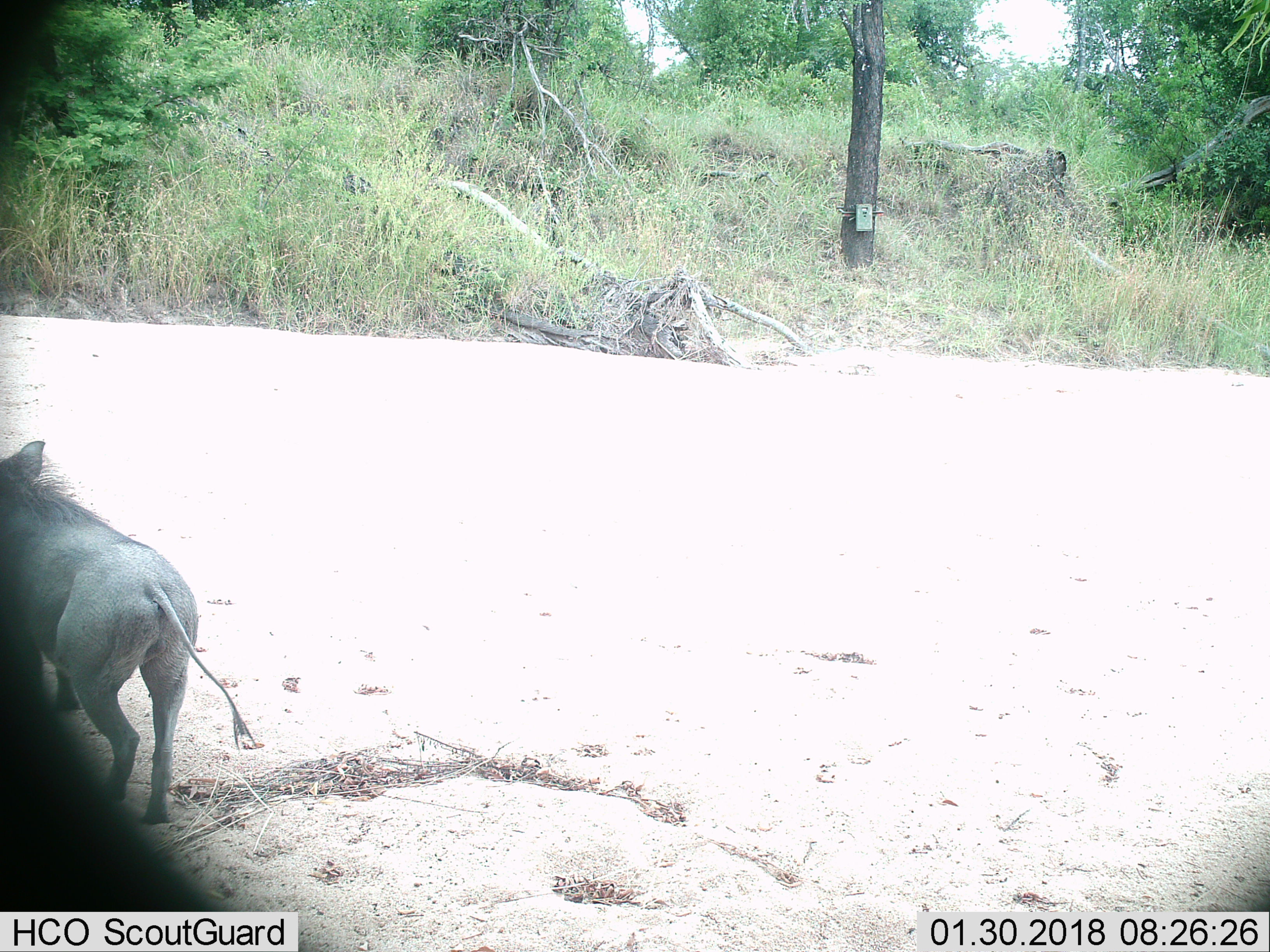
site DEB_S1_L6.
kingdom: Animalia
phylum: Chordata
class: Mammalia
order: Artiodactyla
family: Suidae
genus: Phacochoerus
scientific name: Phacochoerus africanus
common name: warthog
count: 1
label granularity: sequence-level